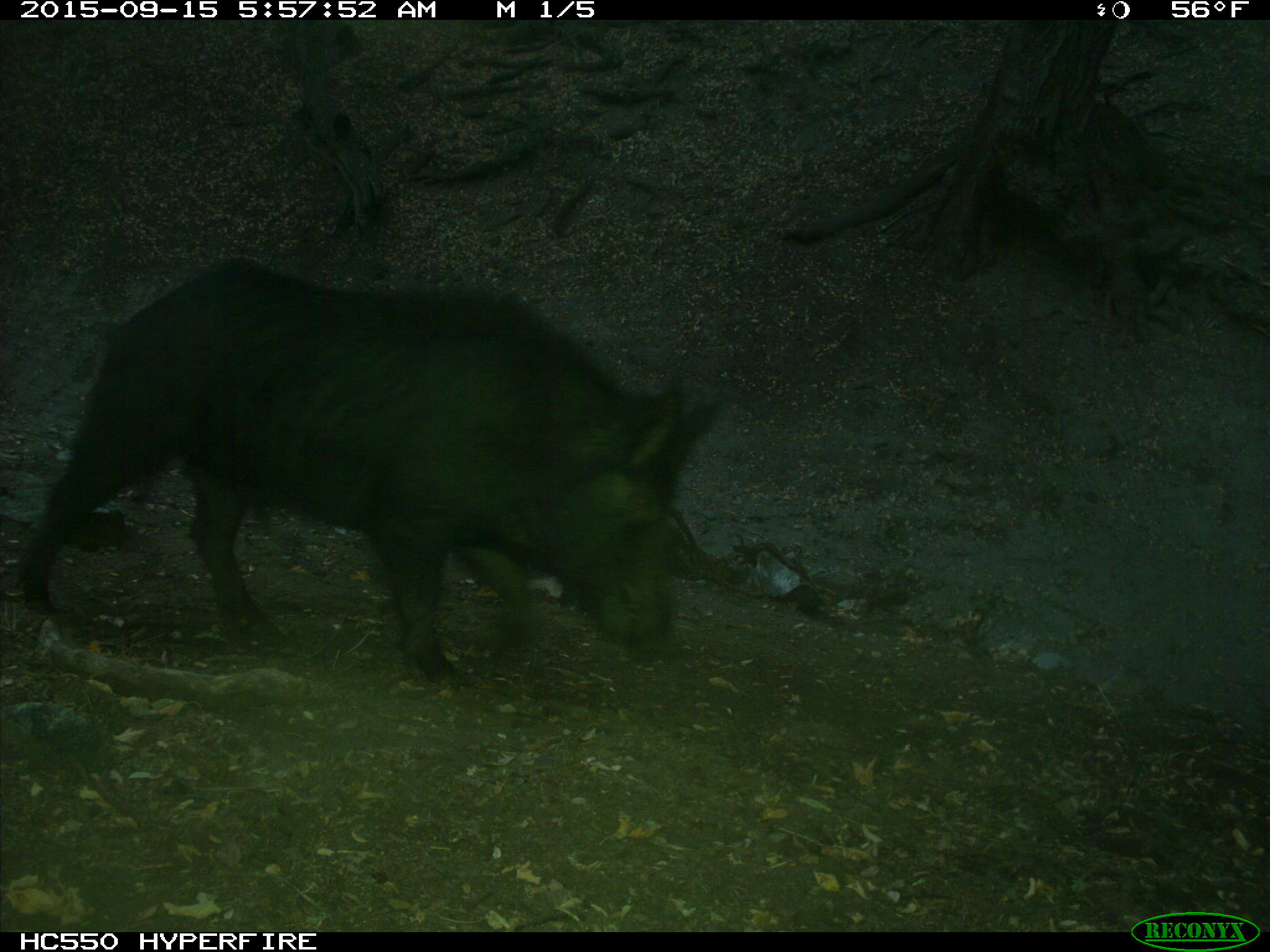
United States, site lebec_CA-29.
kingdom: Animalia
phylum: Chordata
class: Mammalia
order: Artiodactyla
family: Suidae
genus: Sus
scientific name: Sus scrofa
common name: wild boar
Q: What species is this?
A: Sus scrofa (wild boar).